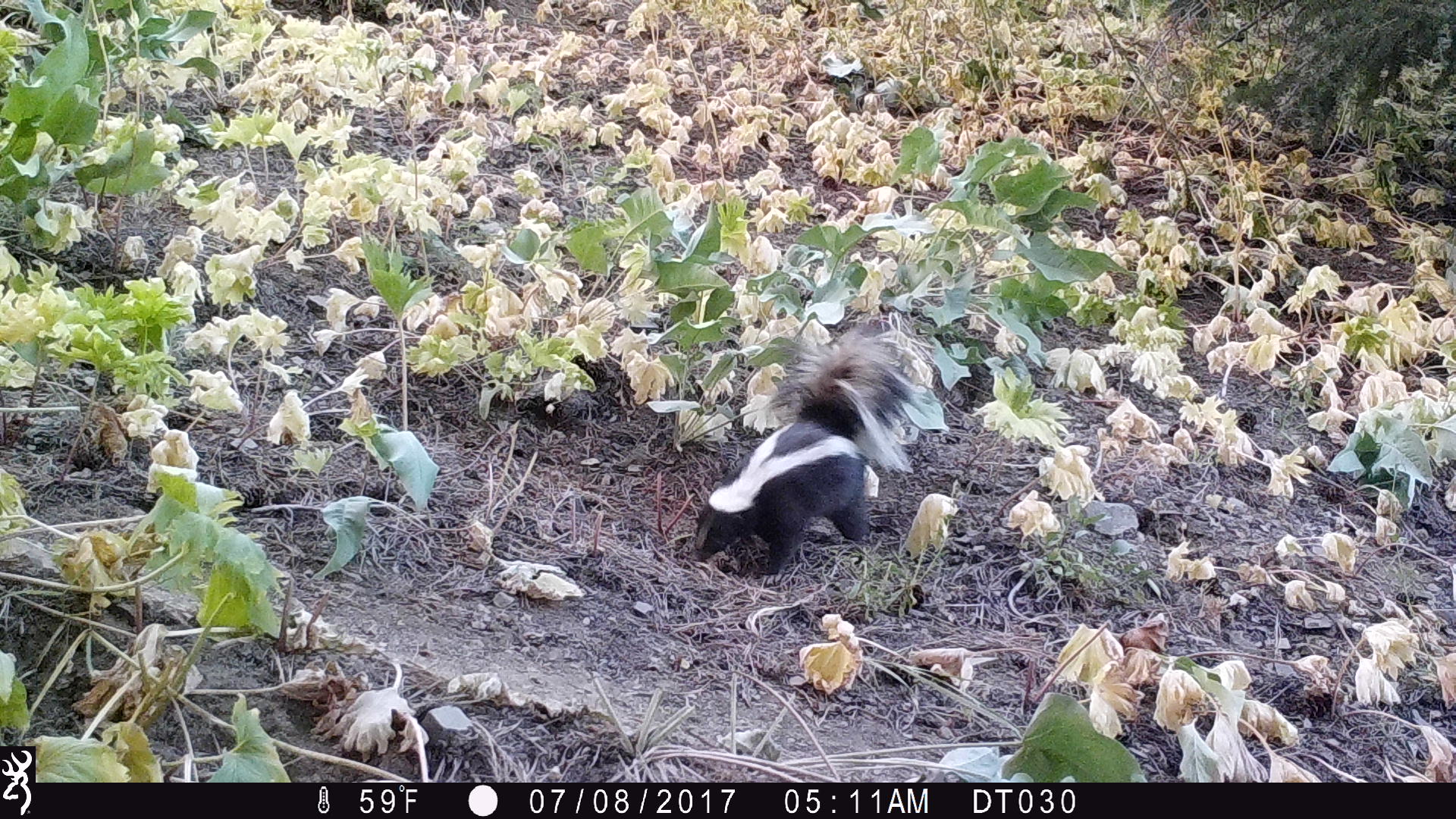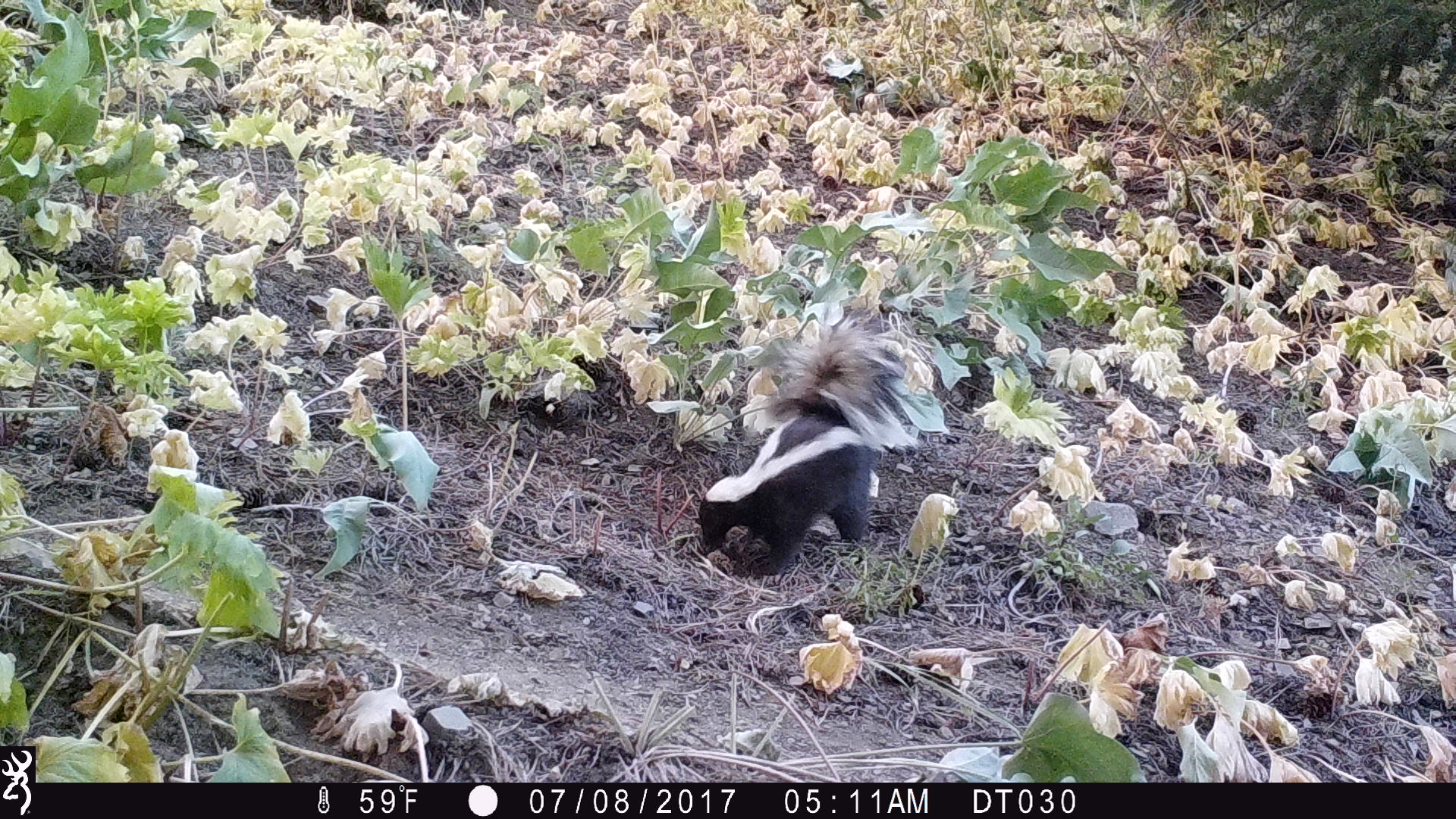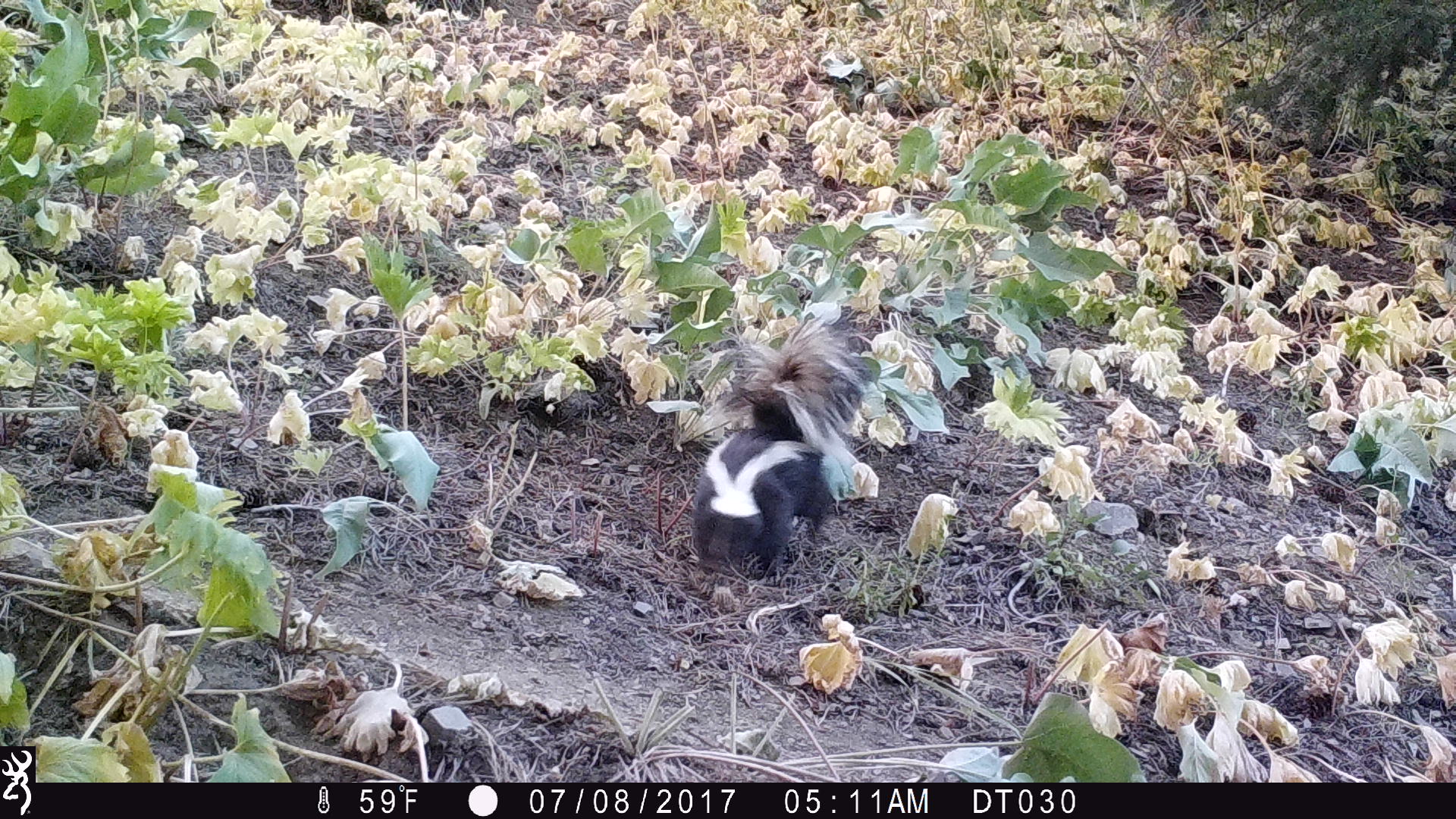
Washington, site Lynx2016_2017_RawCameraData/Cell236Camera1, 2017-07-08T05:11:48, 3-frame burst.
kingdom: Animalia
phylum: Chordata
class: Mammalia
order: Carnivora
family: Mephitidae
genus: Mephitis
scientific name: Mephitis mephitis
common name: striped skunk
Mephitis mephitis (striped skunk). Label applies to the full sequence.